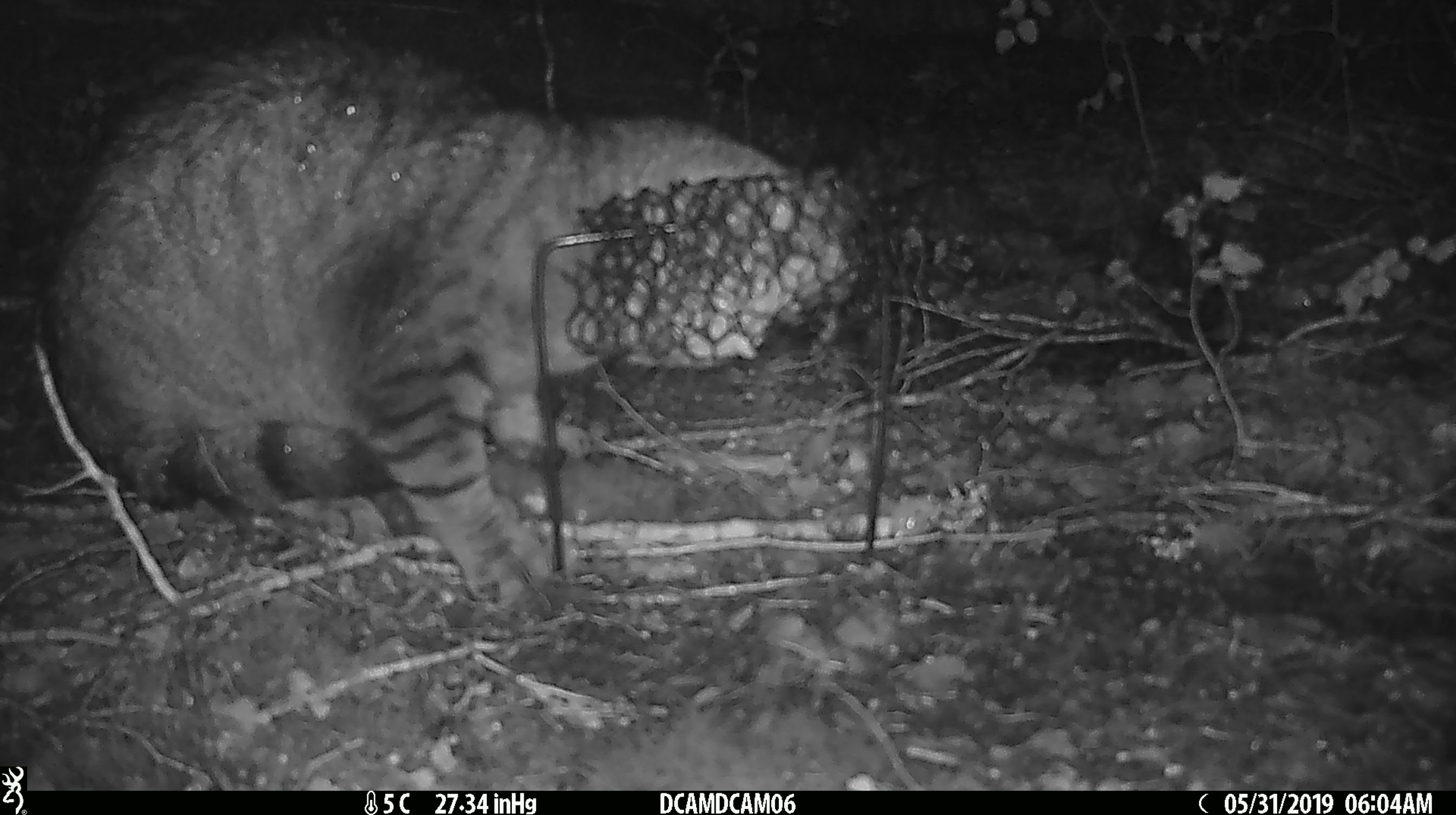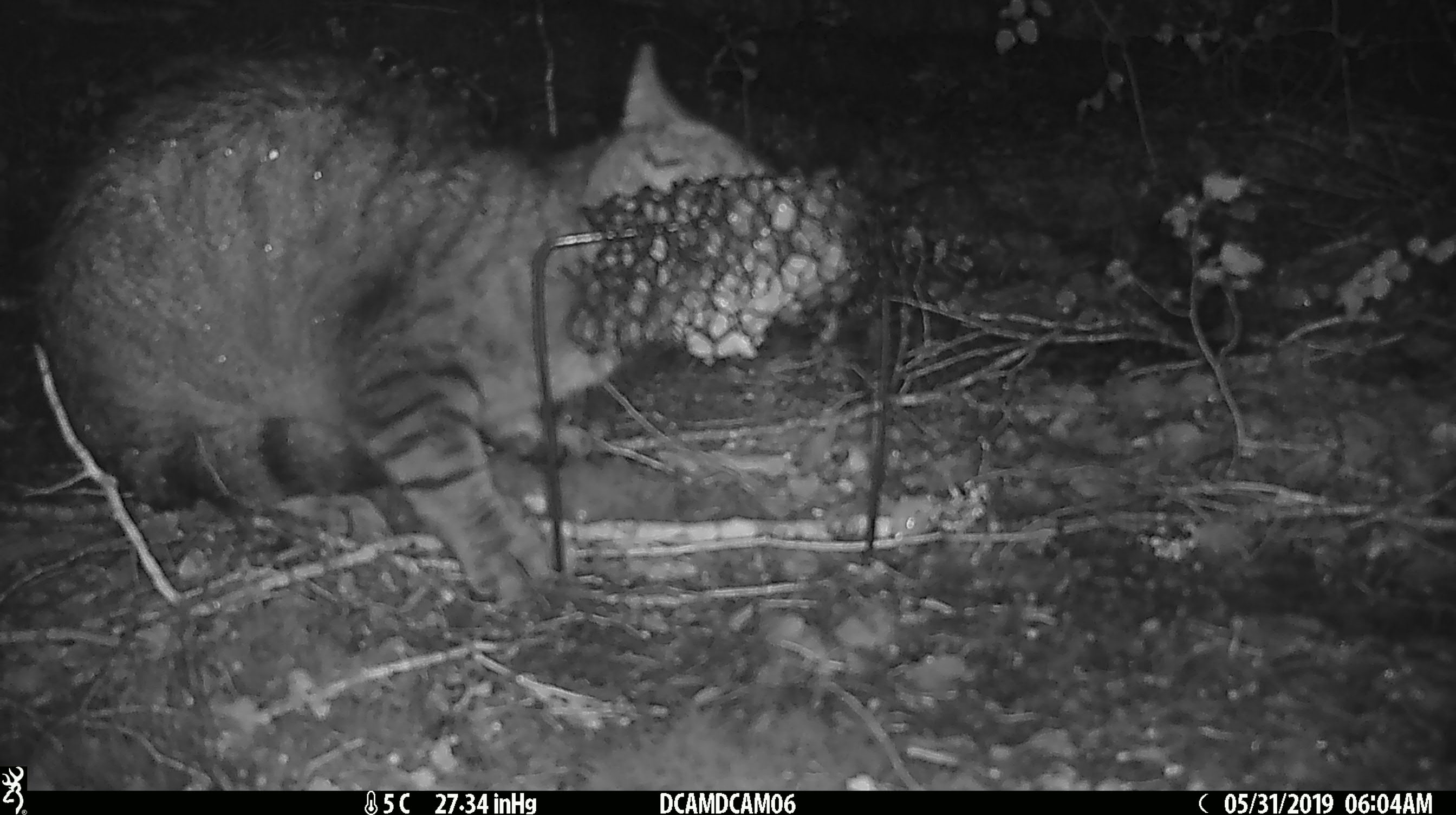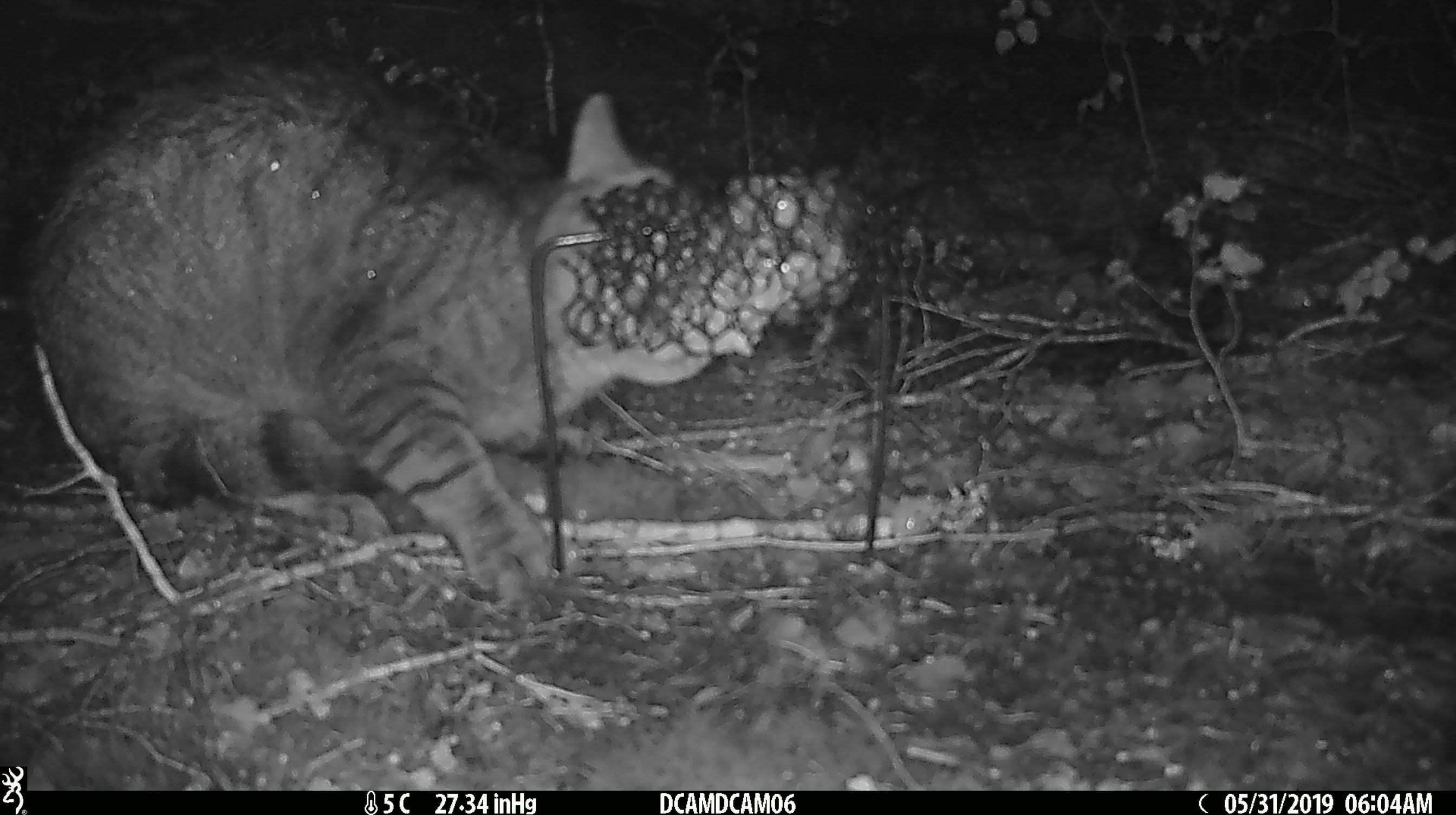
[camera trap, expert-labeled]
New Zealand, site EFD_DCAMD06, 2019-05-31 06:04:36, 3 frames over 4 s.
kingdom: Animalia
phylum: Chordata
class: Mammalia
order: Carnivora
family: Felidae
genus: Felis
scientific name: Felis catus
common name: domestic cat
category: cat